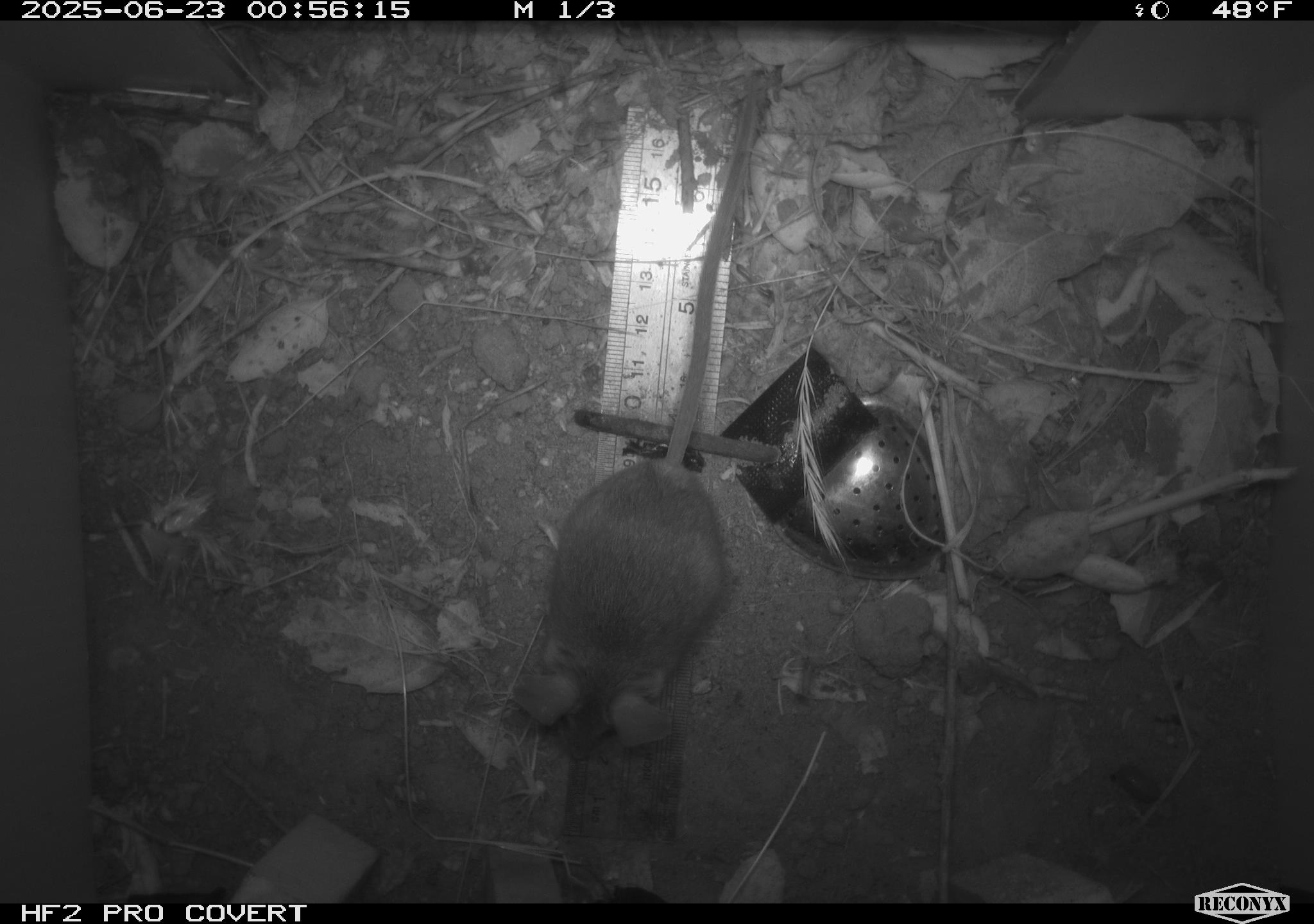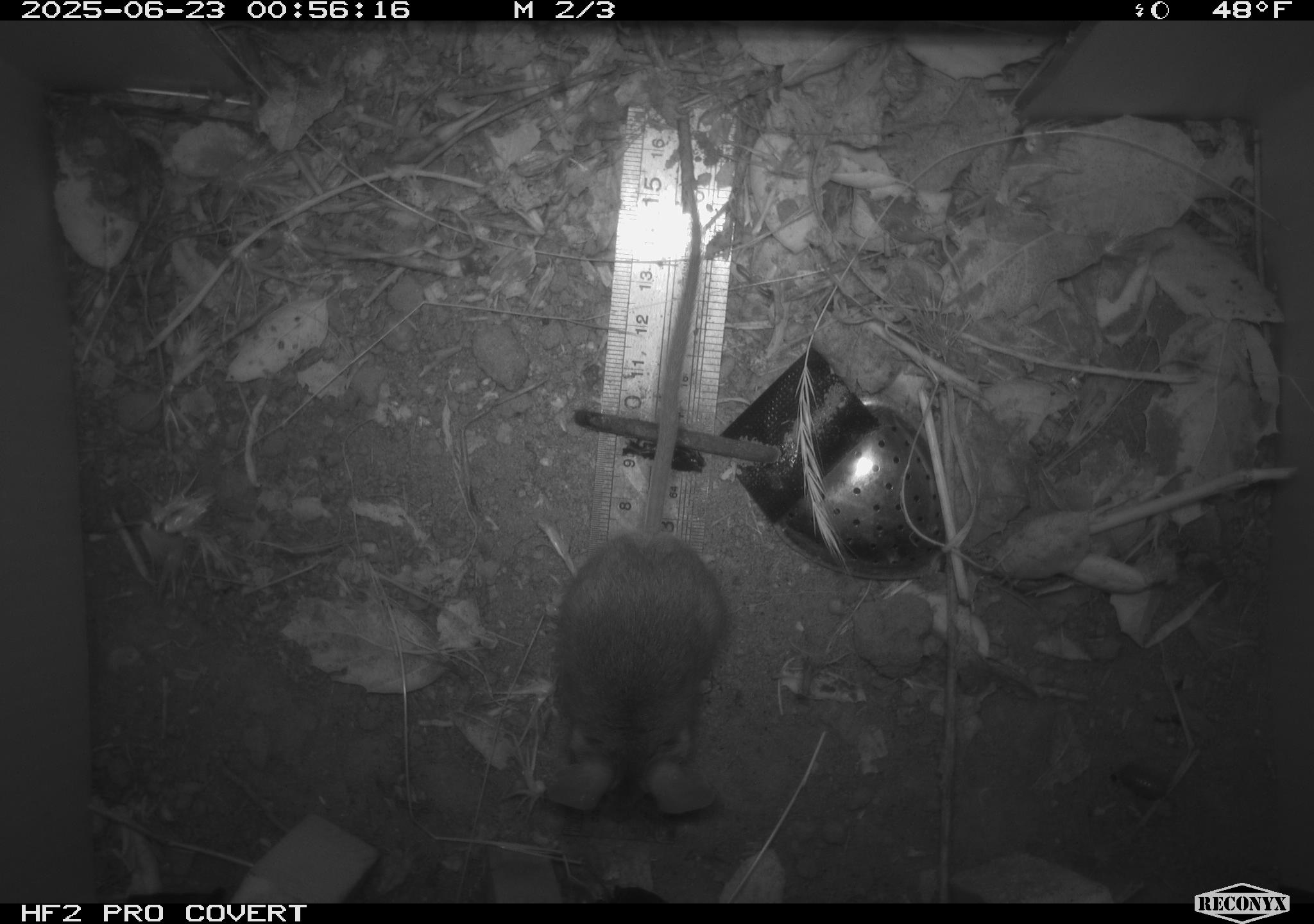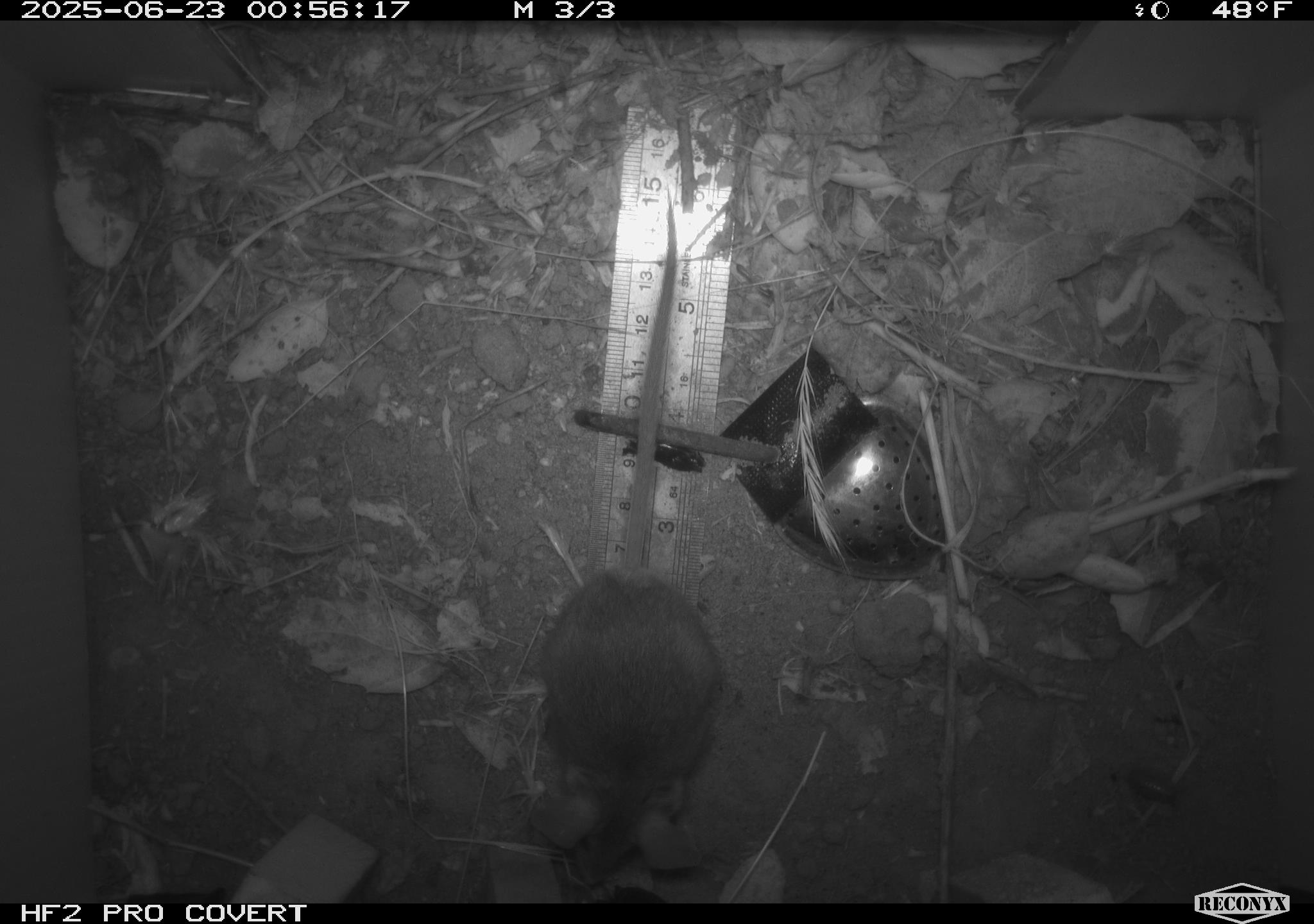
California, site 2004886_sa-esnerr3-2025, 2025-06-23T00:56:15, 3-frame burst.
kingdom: Animalia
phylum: Chordata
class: Mammalia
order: Rodentia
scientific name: Rodentia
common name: rodent